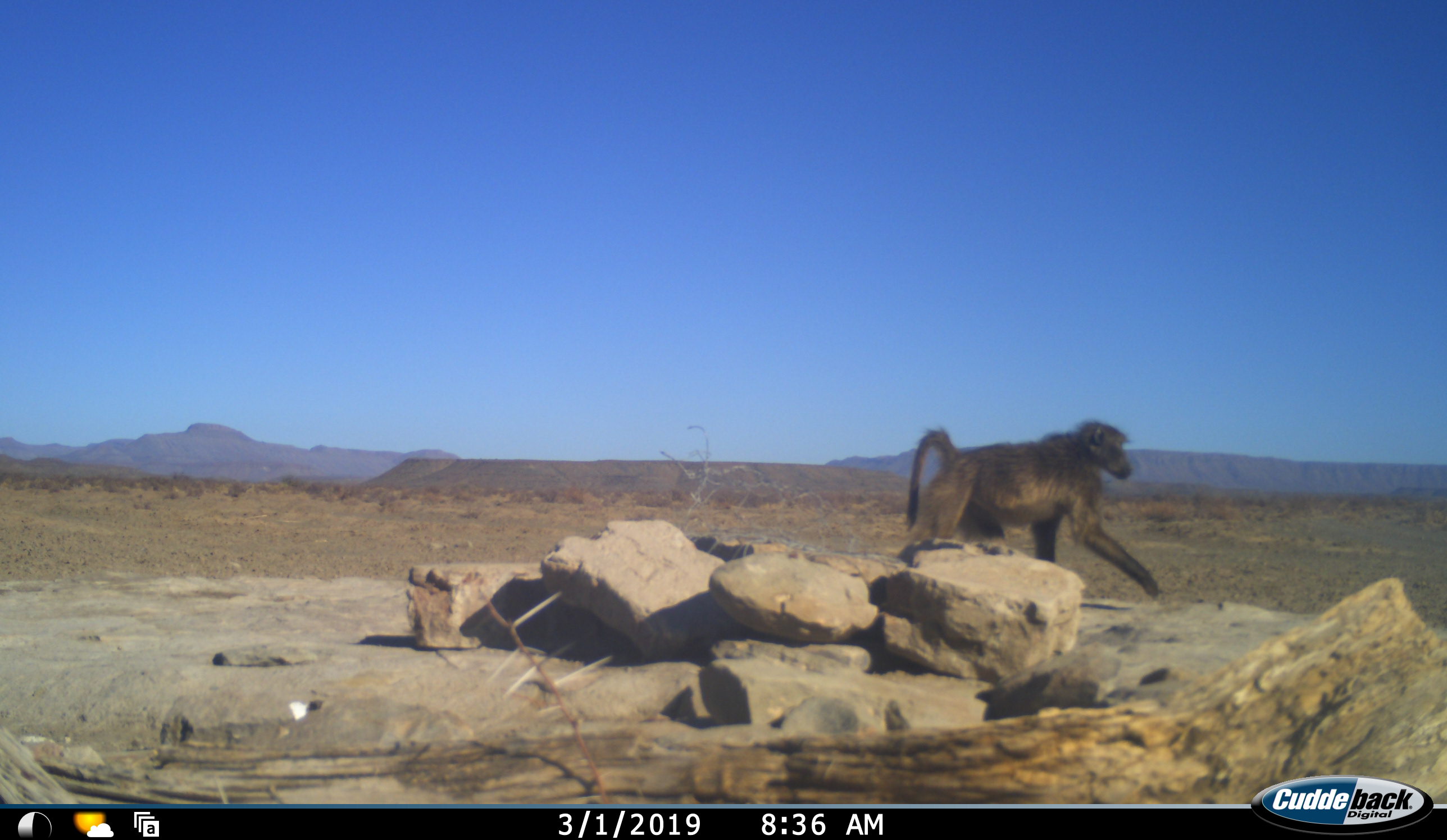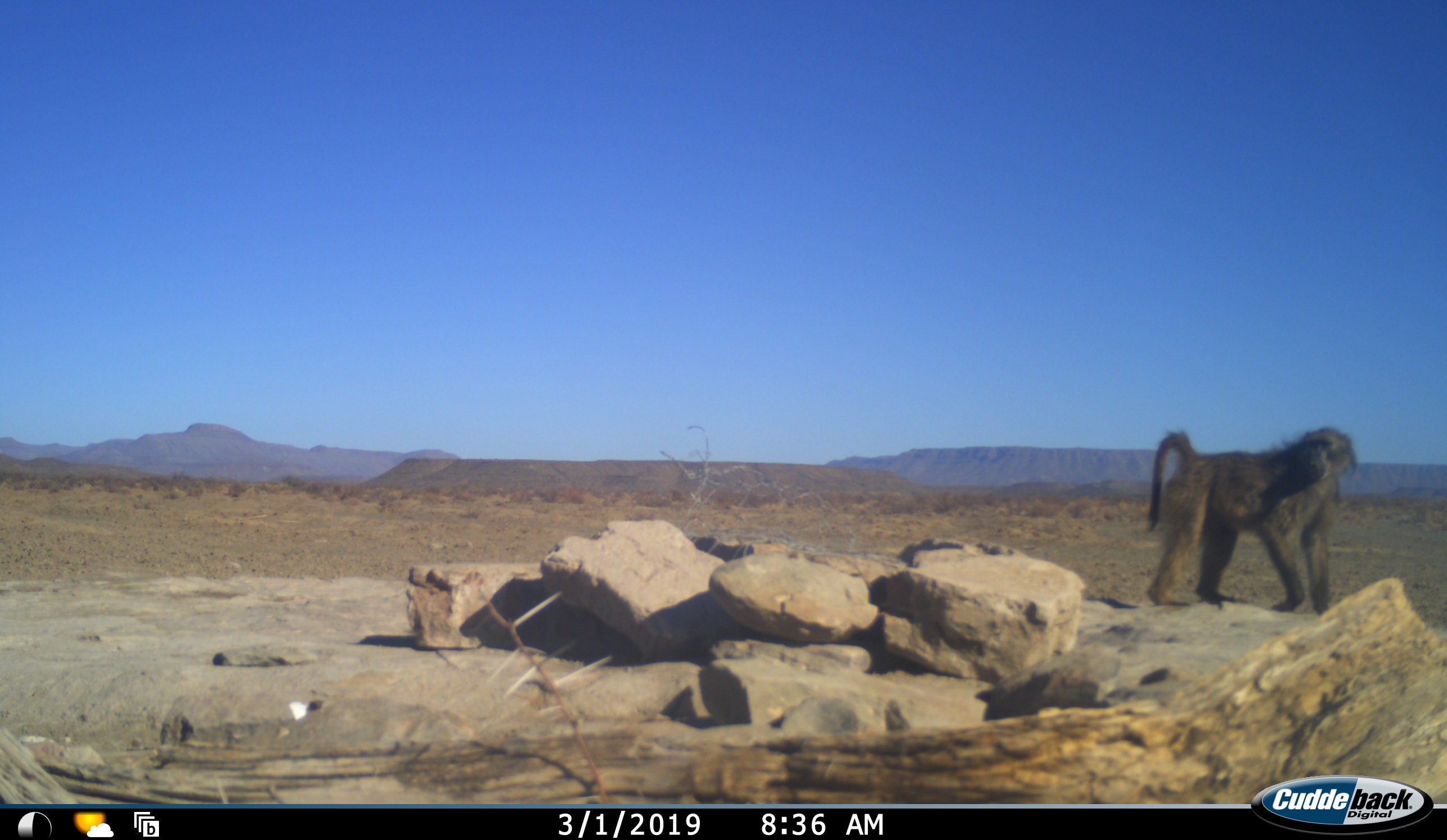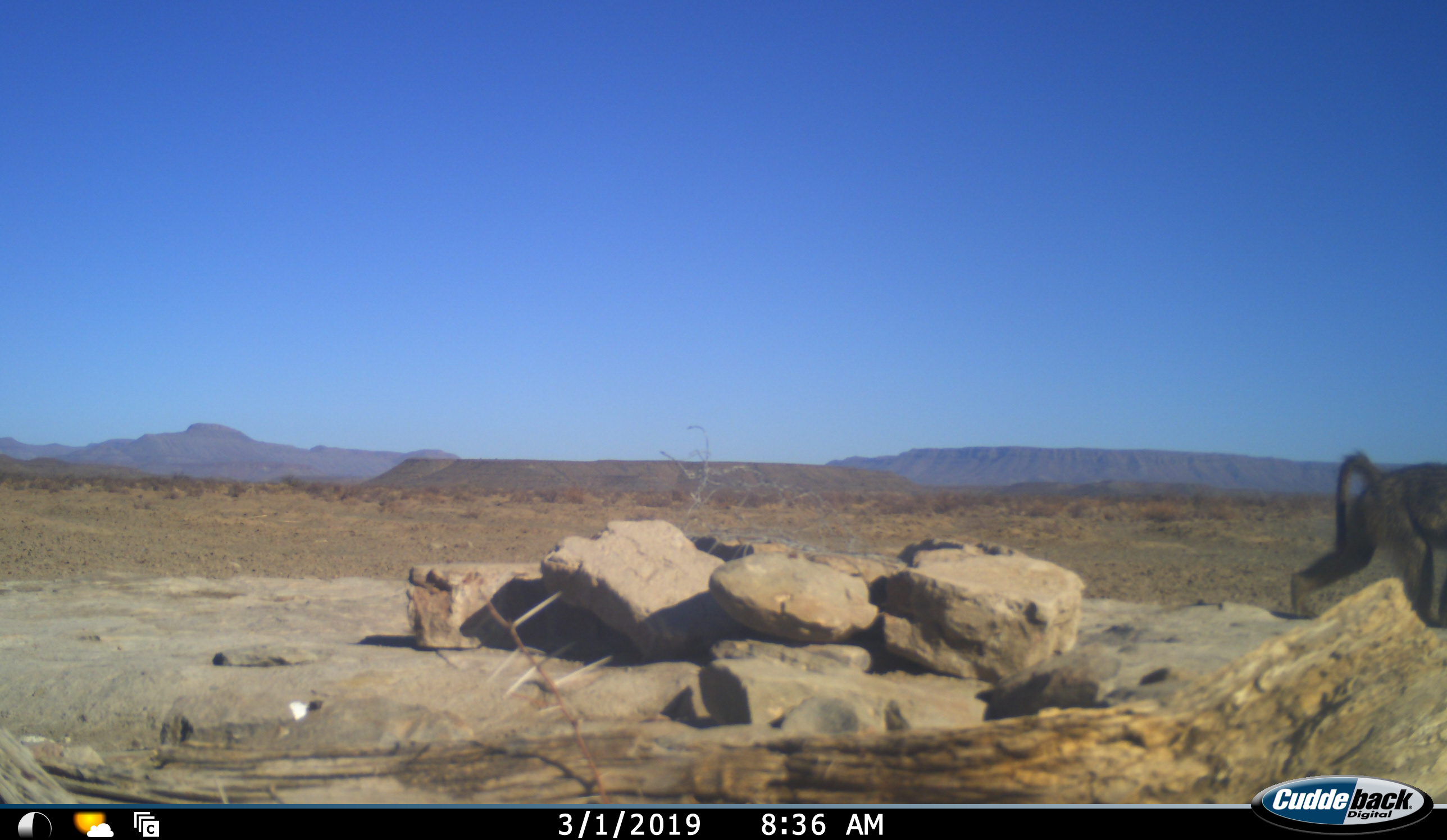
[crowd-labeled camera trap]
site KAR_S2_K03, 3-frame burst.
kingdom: Animalia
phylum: Chordata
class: Mammalia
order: Primates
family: Cercopithecidae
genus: Papio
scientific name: Papio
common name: baboon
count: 1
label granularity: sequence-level